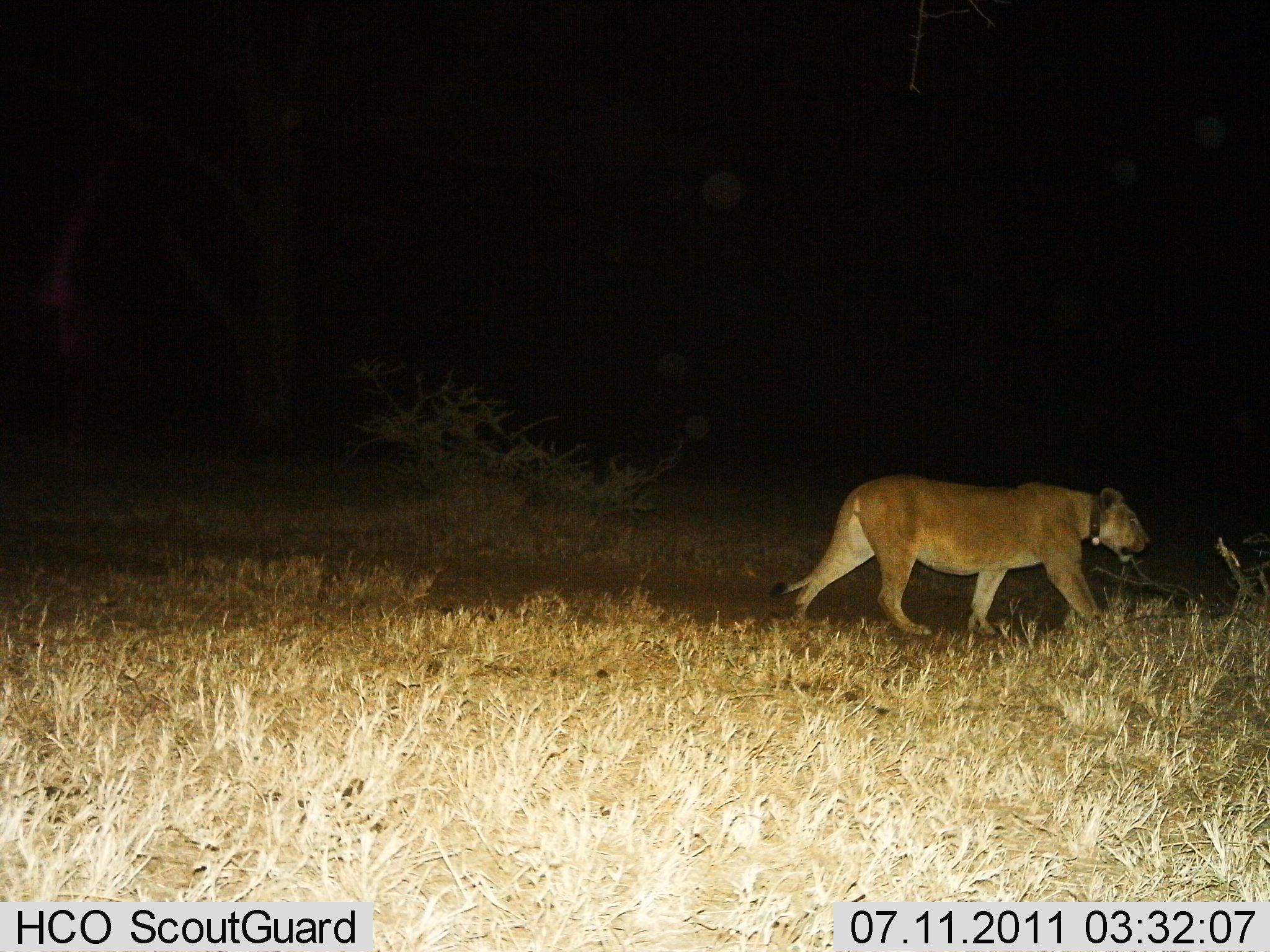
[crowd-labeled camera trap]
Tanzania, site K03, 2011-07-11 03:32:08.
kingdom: Animalia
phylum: Chordata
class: Mammalia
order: Carnivora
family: Felidae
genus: Panthera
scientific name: Panthera leo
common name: lion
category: lionfemale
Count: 1.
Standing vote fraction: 0%.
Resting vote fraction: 0%.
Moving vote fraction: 100%.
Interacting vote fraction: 0%.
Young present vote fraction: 0%.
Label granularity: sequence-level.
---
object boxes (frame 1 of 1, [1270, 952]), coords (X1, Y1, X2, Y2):
animal: (767, 474, 1150, 636)